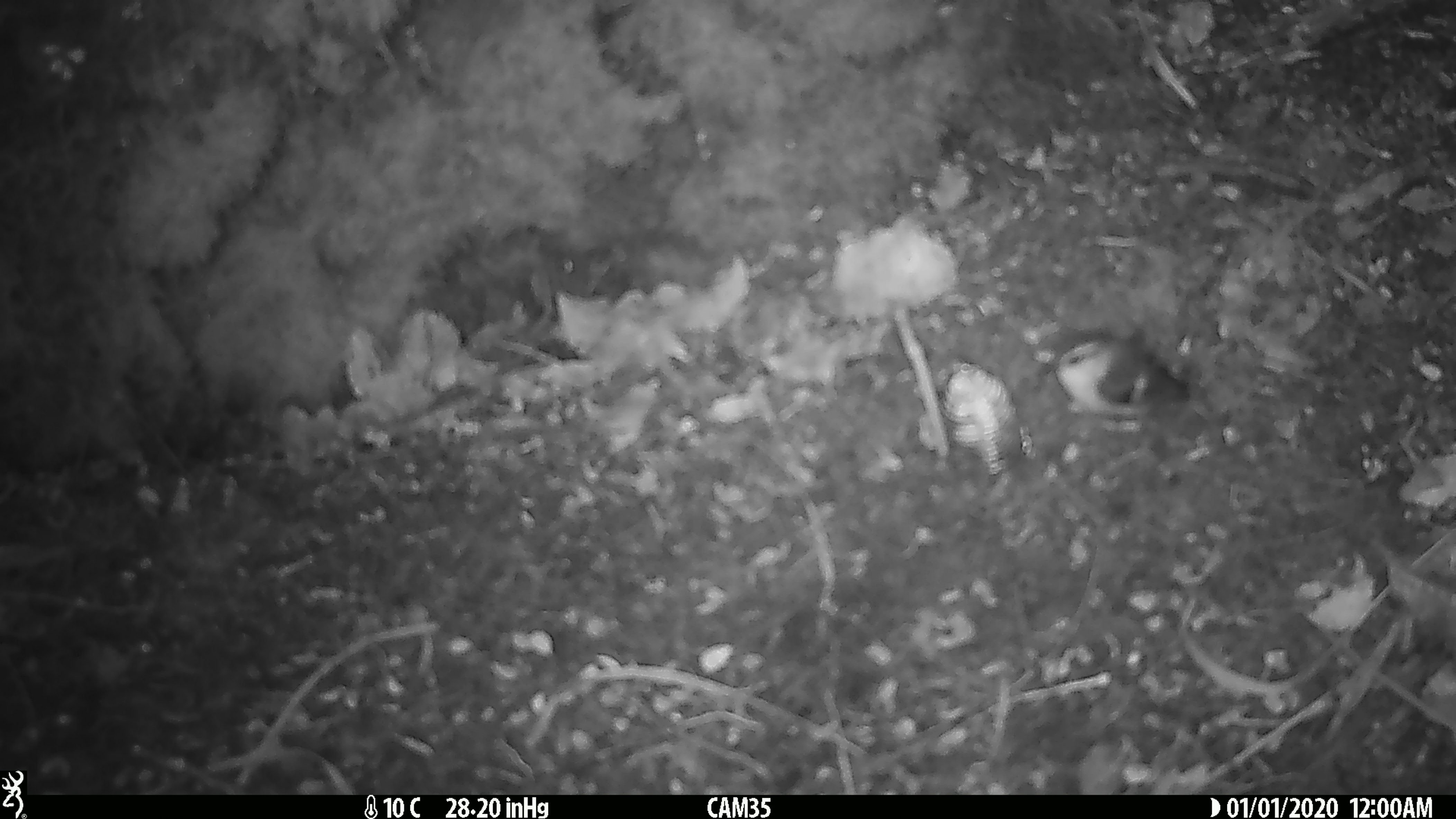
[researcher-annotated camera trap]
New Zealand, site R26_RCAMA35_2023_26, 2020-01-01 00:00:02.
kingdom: Animalia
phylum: Chordata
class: Aves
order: Passeriformes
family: Acanthisittidae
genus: Acanthisitta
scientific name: Acanthisitta chloris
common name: rifleman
Rifleman (Acanthisitta chloris).